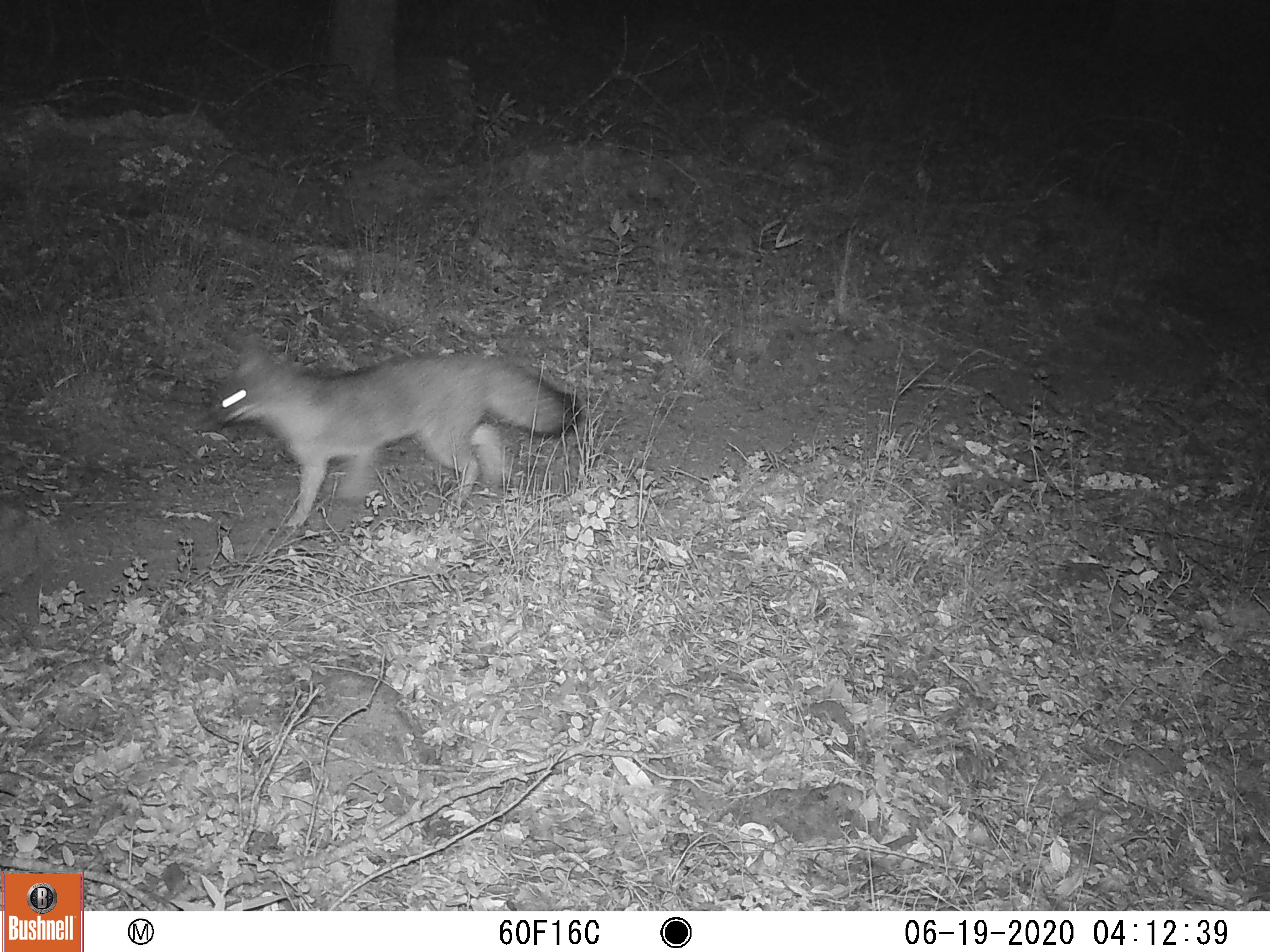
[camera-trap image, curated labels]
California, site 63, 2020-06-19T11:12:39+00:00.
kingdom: Animalia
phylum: Chordata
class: Mammalia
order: Carnivora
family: Canidae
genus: Urocyon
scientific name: Urocyon cinereoargenteus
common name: gray fox